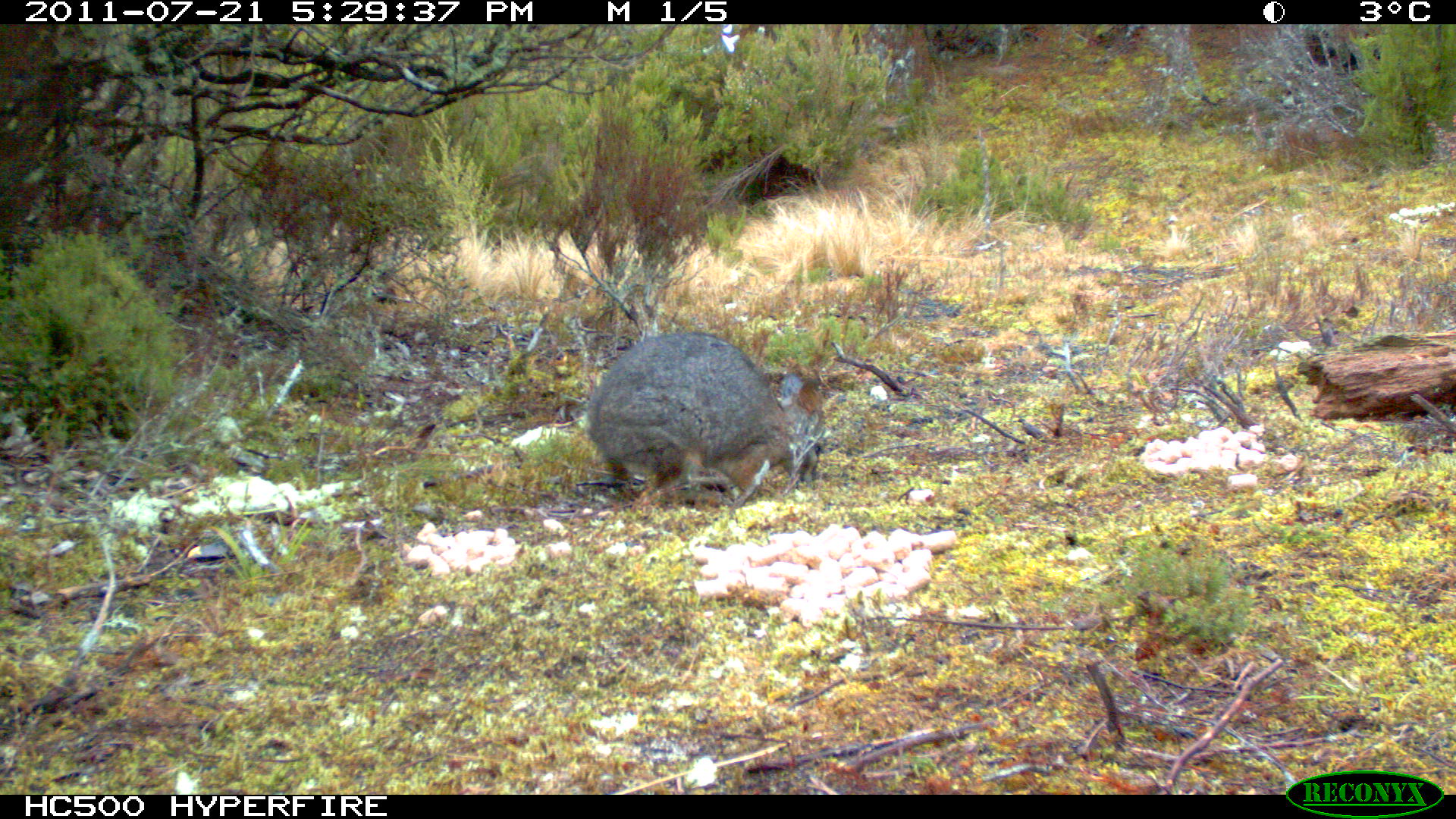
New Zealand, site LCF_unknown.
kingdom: Animalia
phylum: Chordata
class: Mammalia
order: Diprotodontia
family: Macropodidae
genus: Notamacropus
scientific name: Notamacropus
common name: wallaby